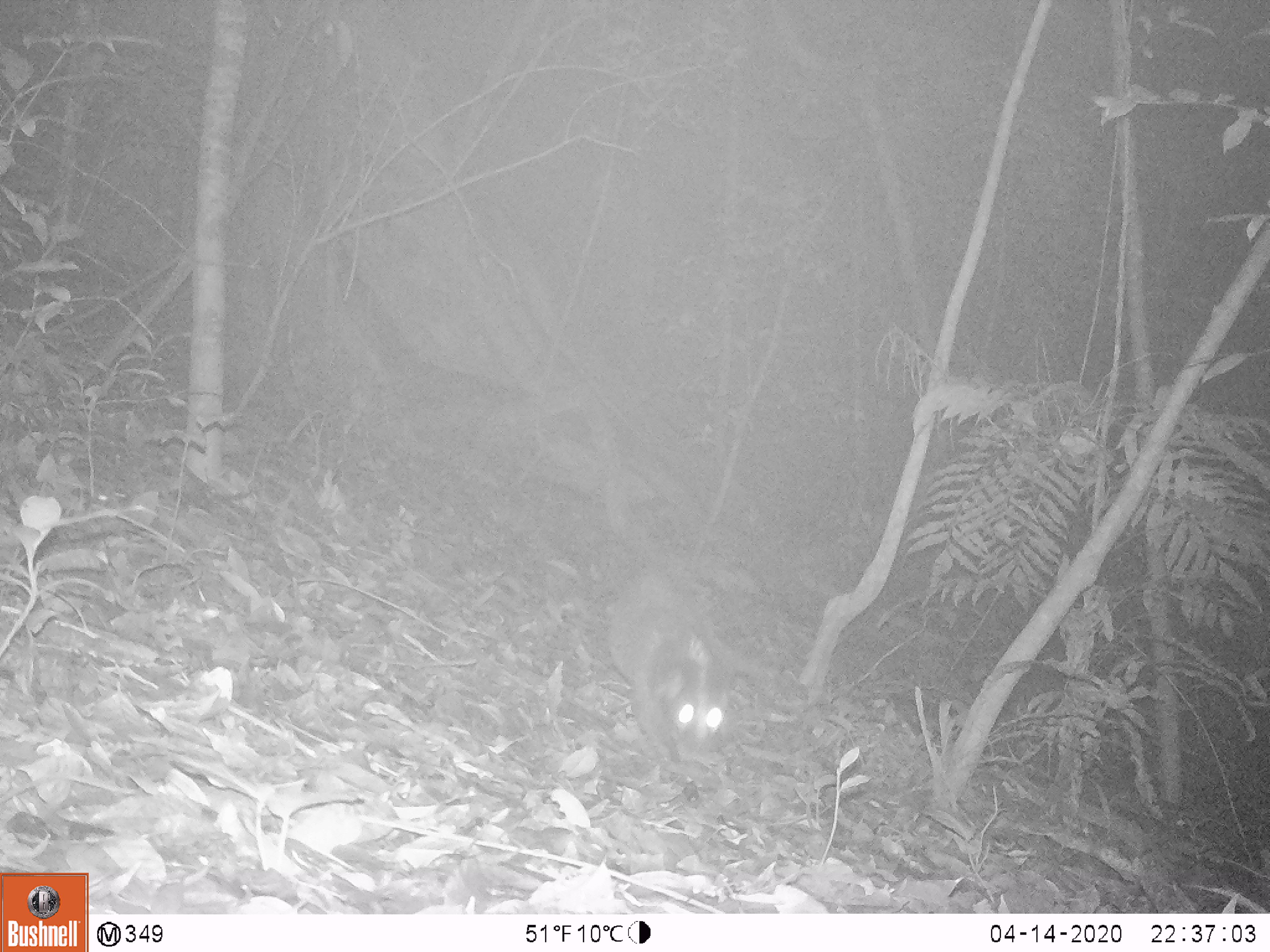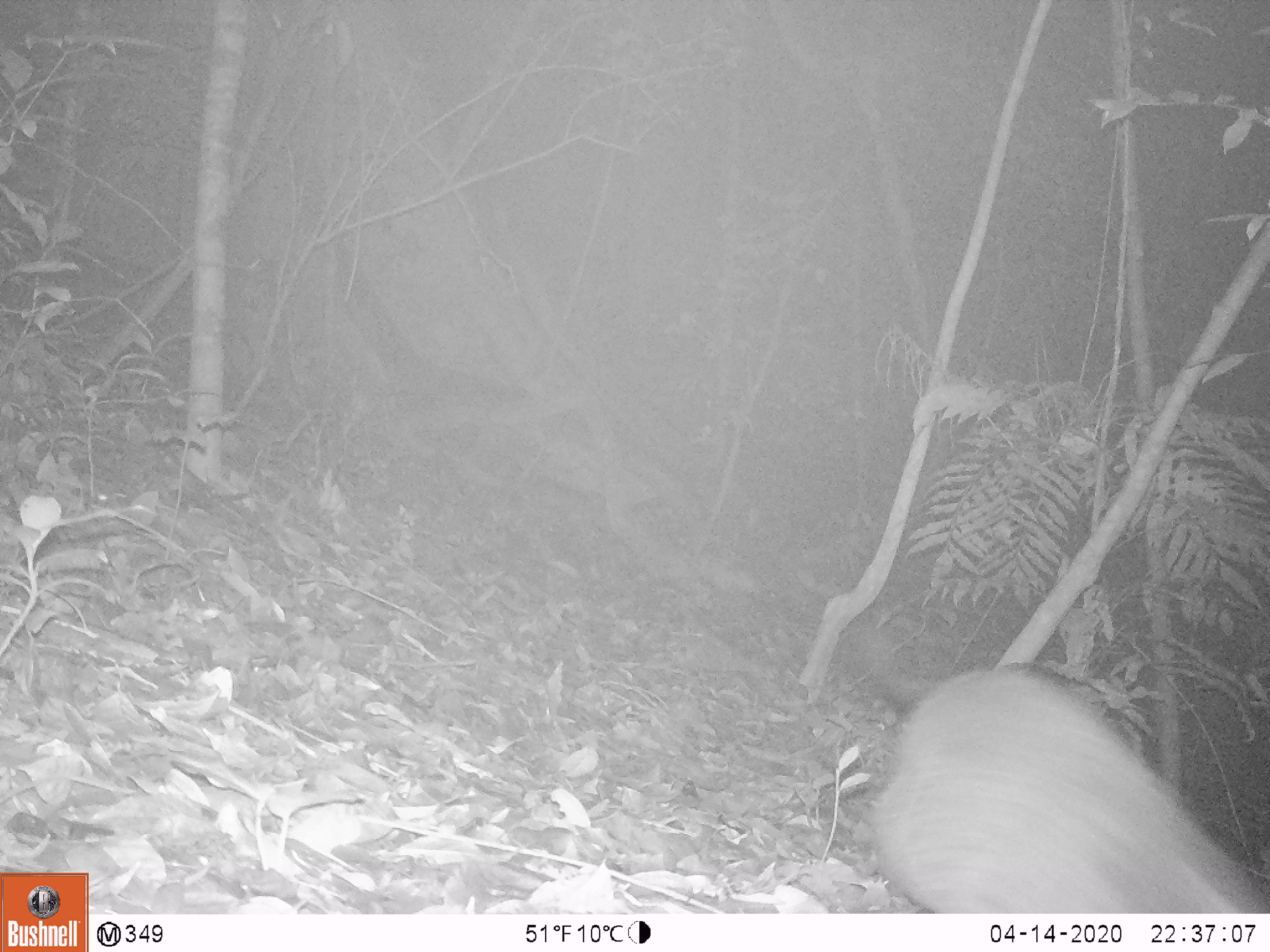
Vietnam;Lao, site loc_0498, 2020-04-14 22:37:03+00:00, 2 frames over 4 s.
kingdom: Animalia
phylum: Chordata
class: Mammalia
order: Carnivora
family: Viverridae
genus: Paguma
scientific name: Paguma larvata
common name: masked palm civet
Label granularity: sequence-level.